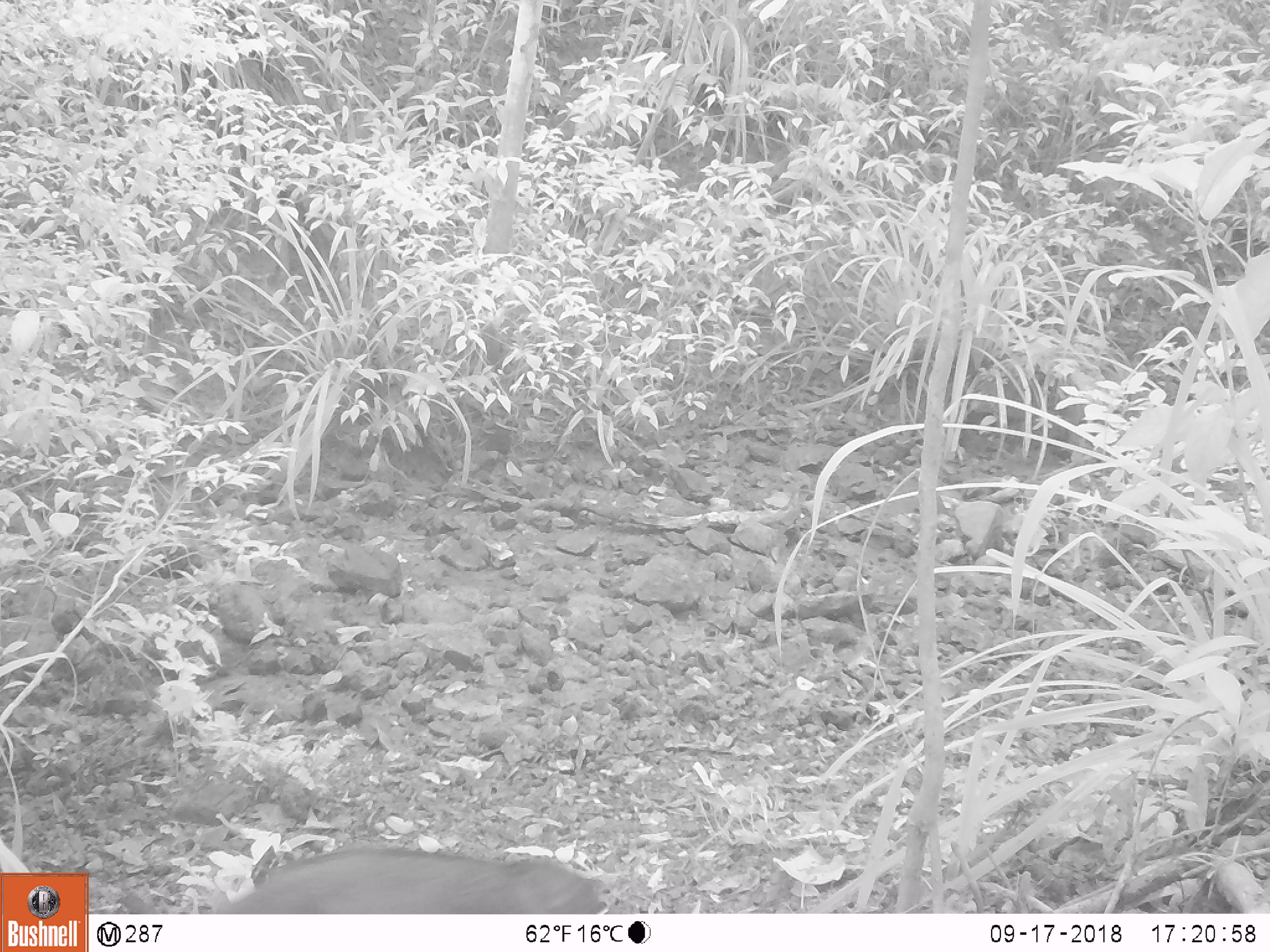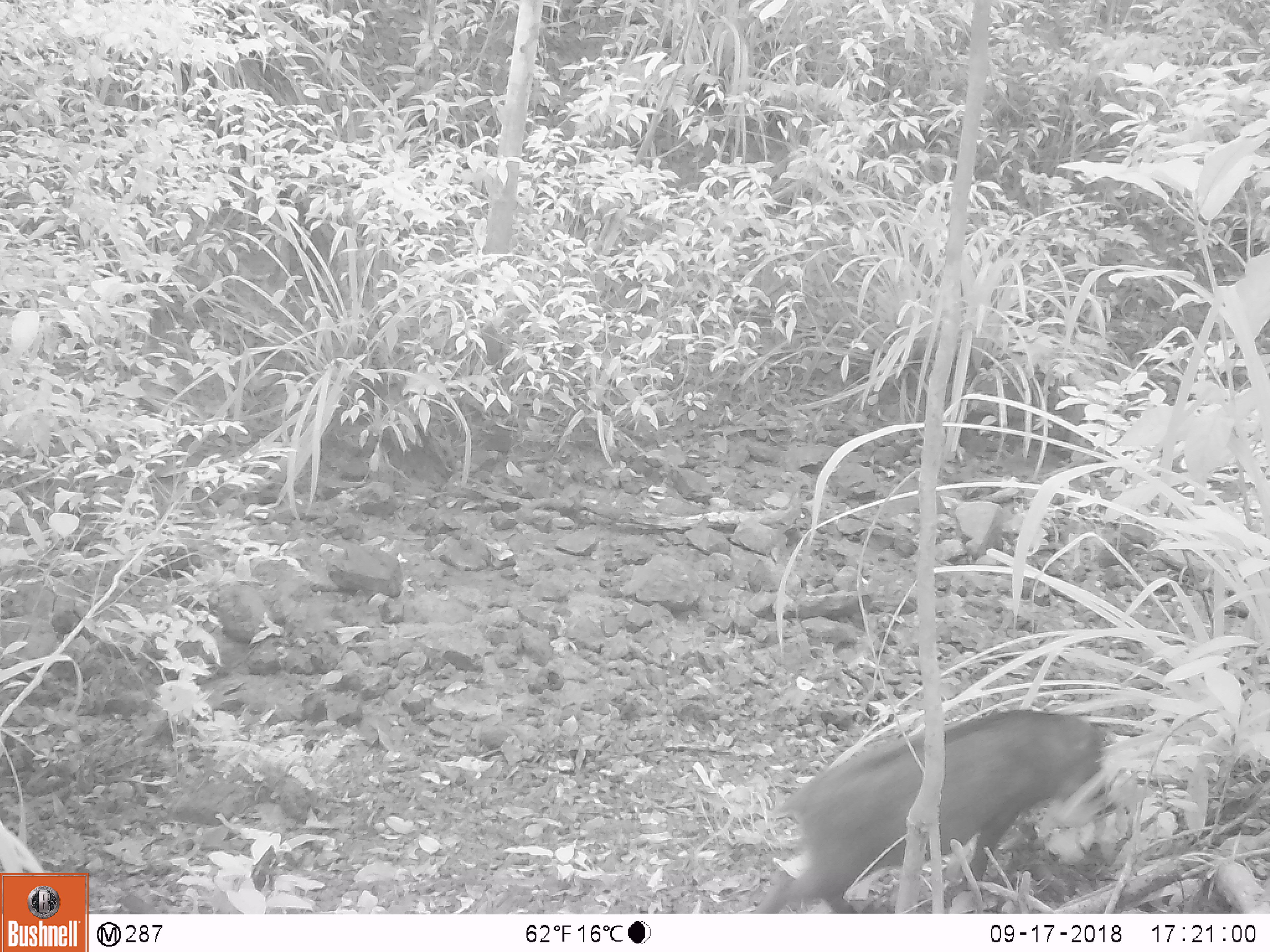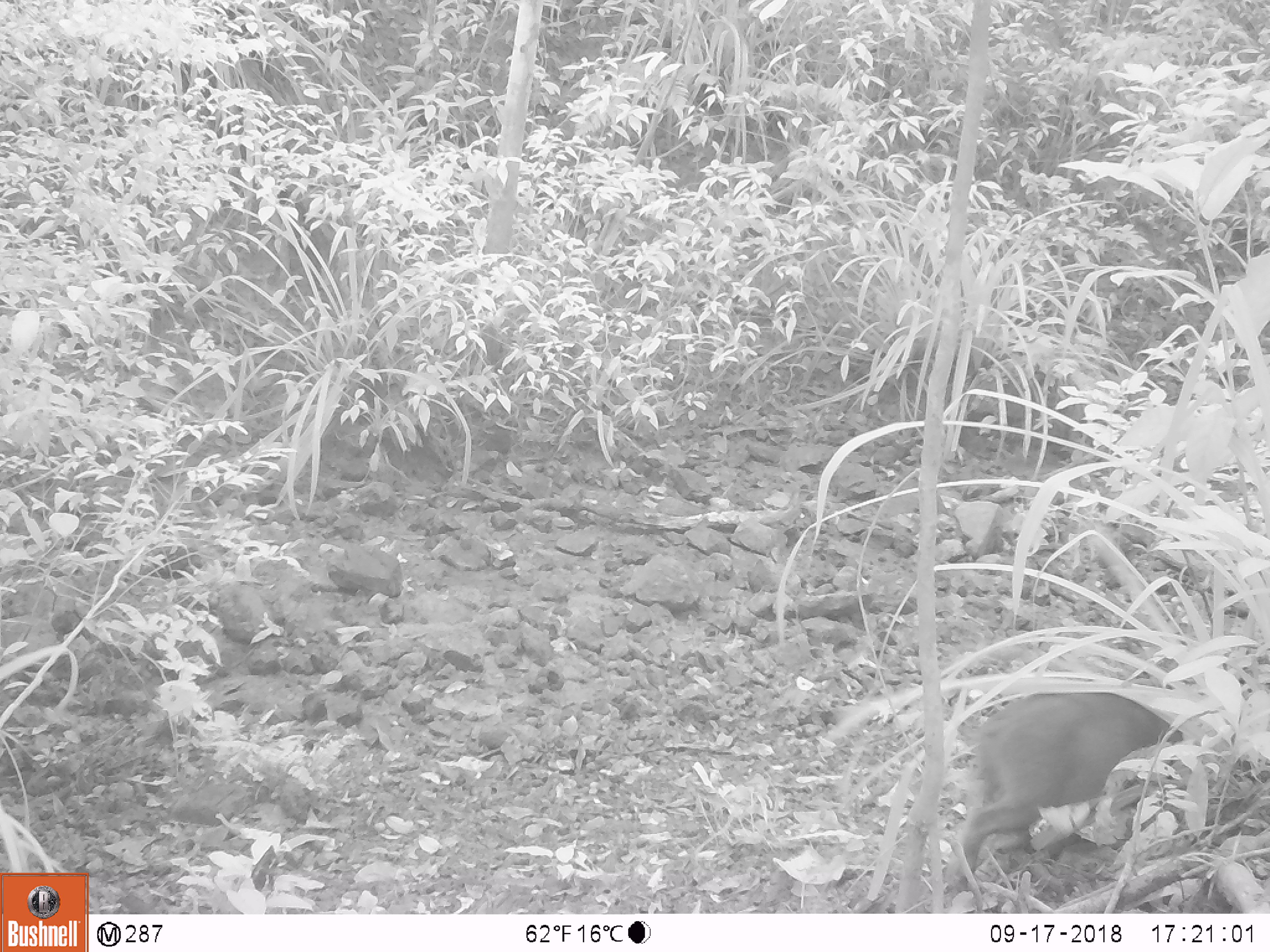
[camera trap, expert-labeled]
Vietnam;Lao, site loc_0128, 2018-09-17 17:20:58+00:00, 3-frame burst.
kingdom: Animalia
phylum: Chordata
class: Mammalia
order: Artiodactyla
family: Suidae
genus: Sus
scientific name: Sus scrofa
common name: eurasian wild pig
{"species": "eurasian wild pig (Sus scrofa)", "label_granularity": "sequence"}